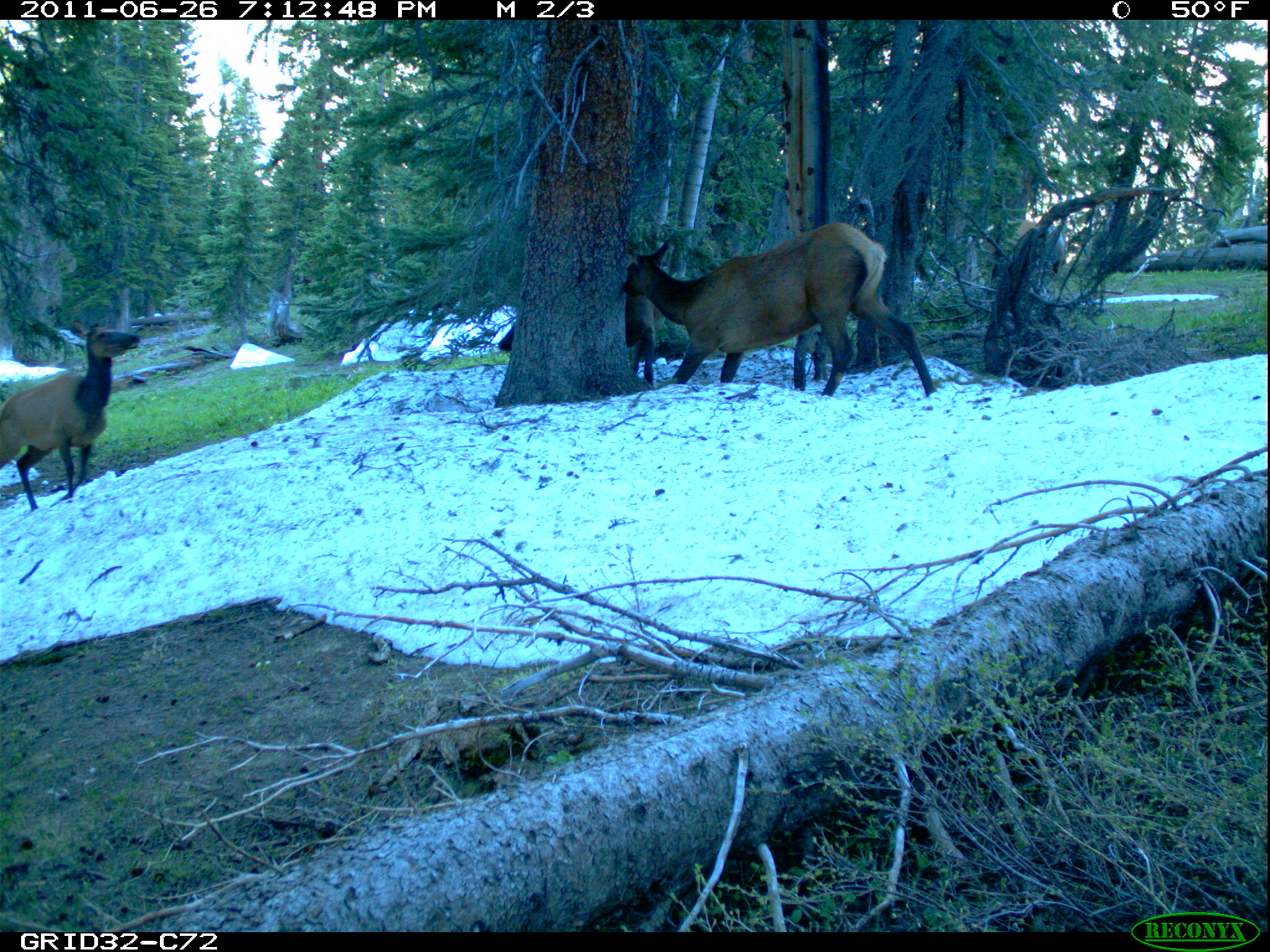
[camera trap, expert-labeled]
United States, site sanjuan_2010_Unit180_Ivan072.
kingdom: Animalia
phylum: Chordata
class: Mammalia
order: Artiodactyla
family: Cervidae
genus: Cervus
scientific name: Cervus elaphus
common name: red deer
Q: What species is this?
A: Cervus elaphus (red deer).